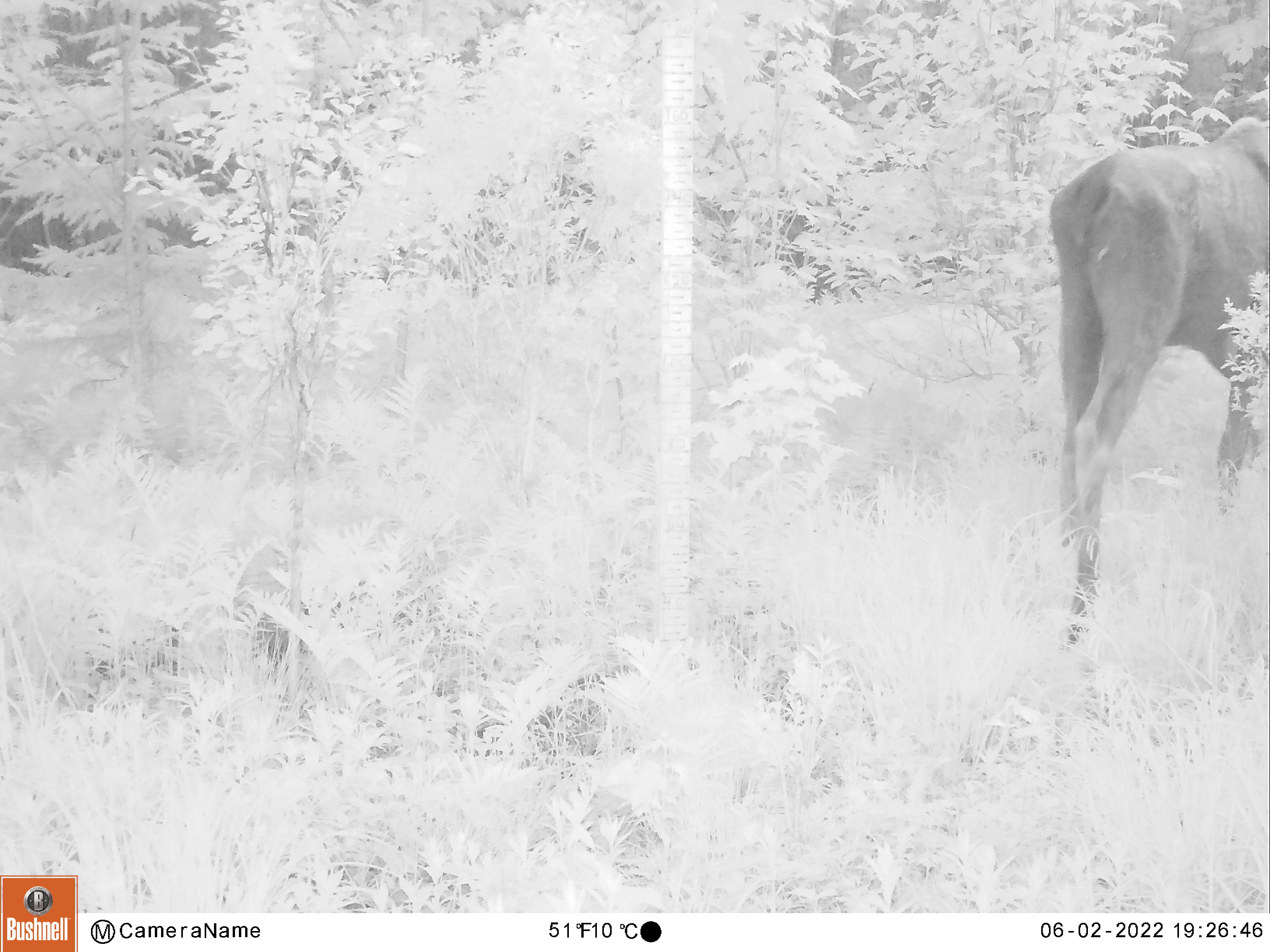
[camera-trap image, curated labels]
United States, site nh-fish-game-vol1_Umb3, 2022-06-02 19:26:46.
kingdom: Animalia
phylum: Chordata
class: Mammalia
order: Artiodactyla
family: Cervidae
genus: Alces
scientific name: Alces alces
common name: moose